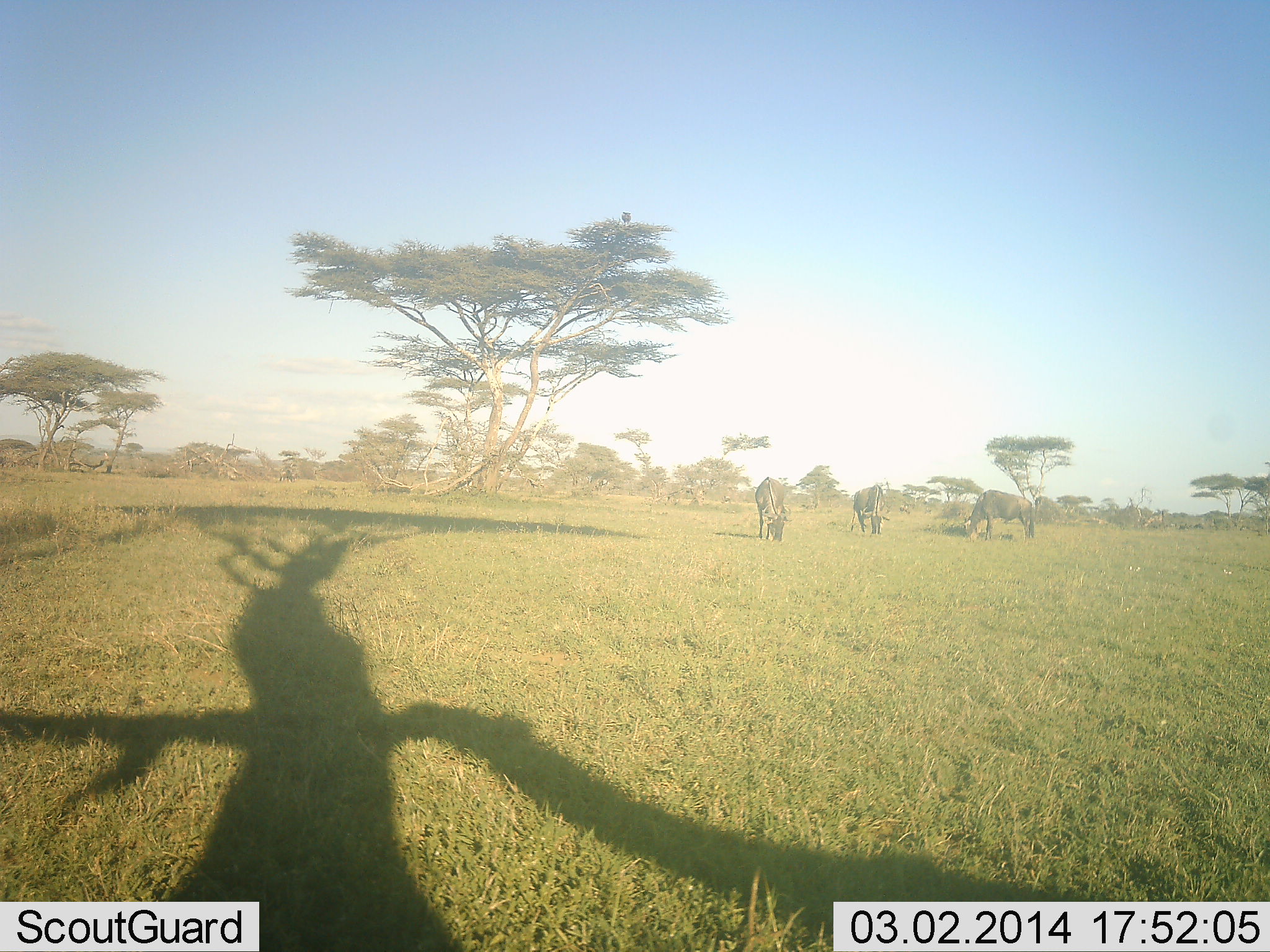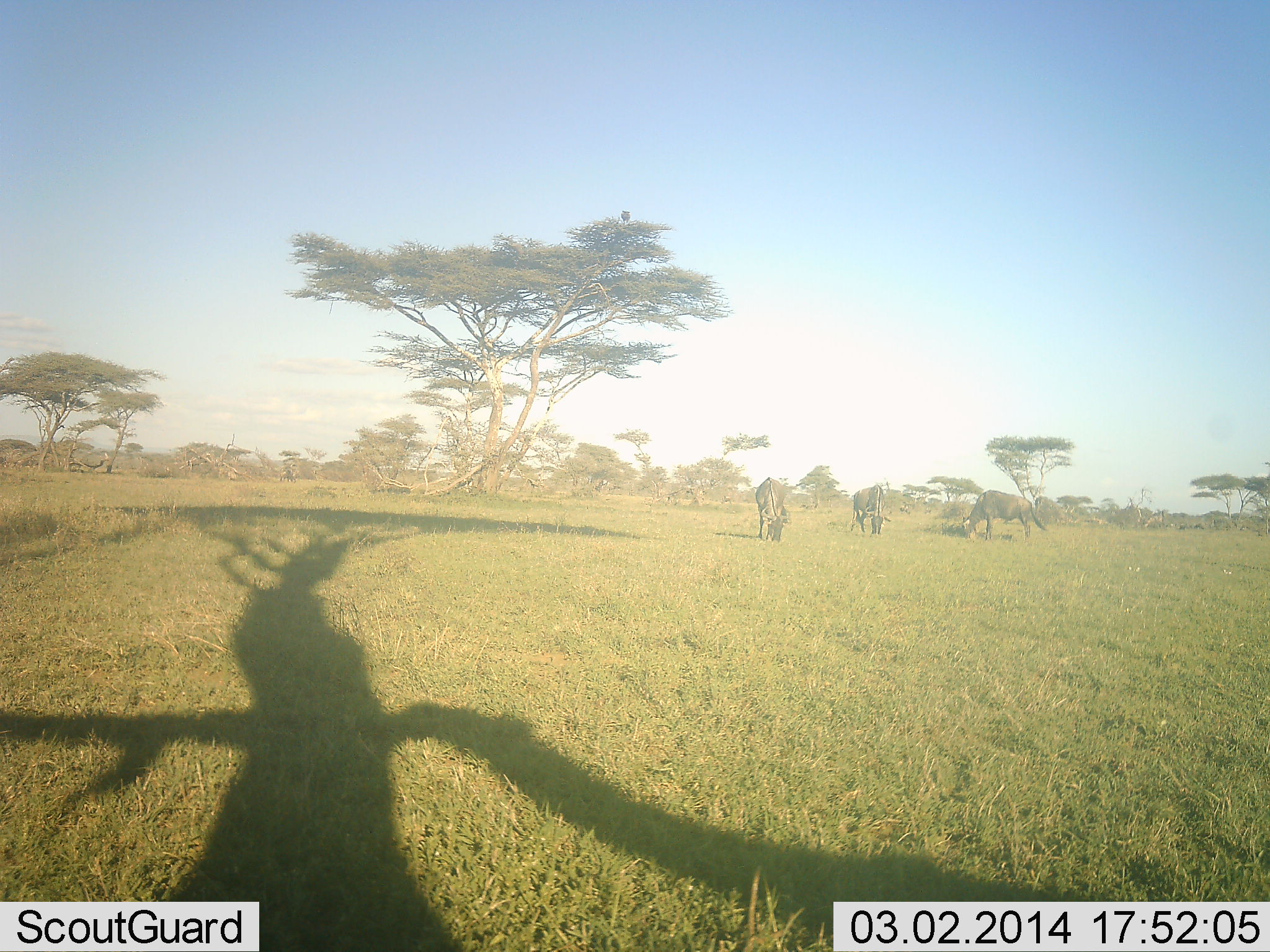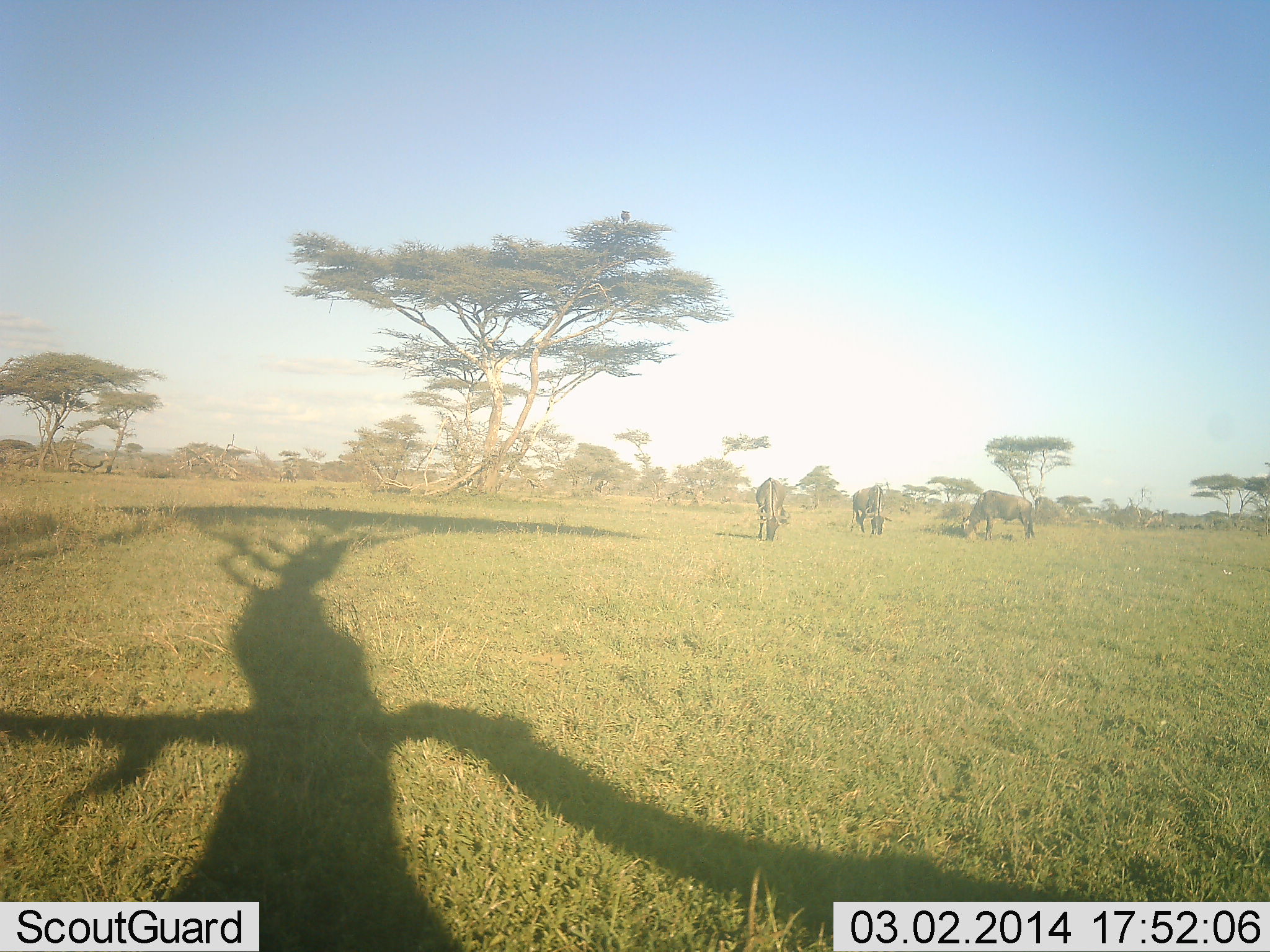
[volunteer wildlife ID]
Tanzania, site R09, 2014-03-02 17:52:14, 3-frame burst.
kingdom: Animalia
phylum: Chordata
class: Mammalia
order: Artiodactyla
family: Bovidae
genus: Connochaetes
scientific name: Connochaetes taurinus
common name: blue wildebeest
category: wildebeest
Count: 3.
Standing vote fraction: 20%.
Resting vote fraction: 0%.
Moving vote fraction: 0%.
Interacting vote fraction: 0%.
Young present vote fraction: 0%.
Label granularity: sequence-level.